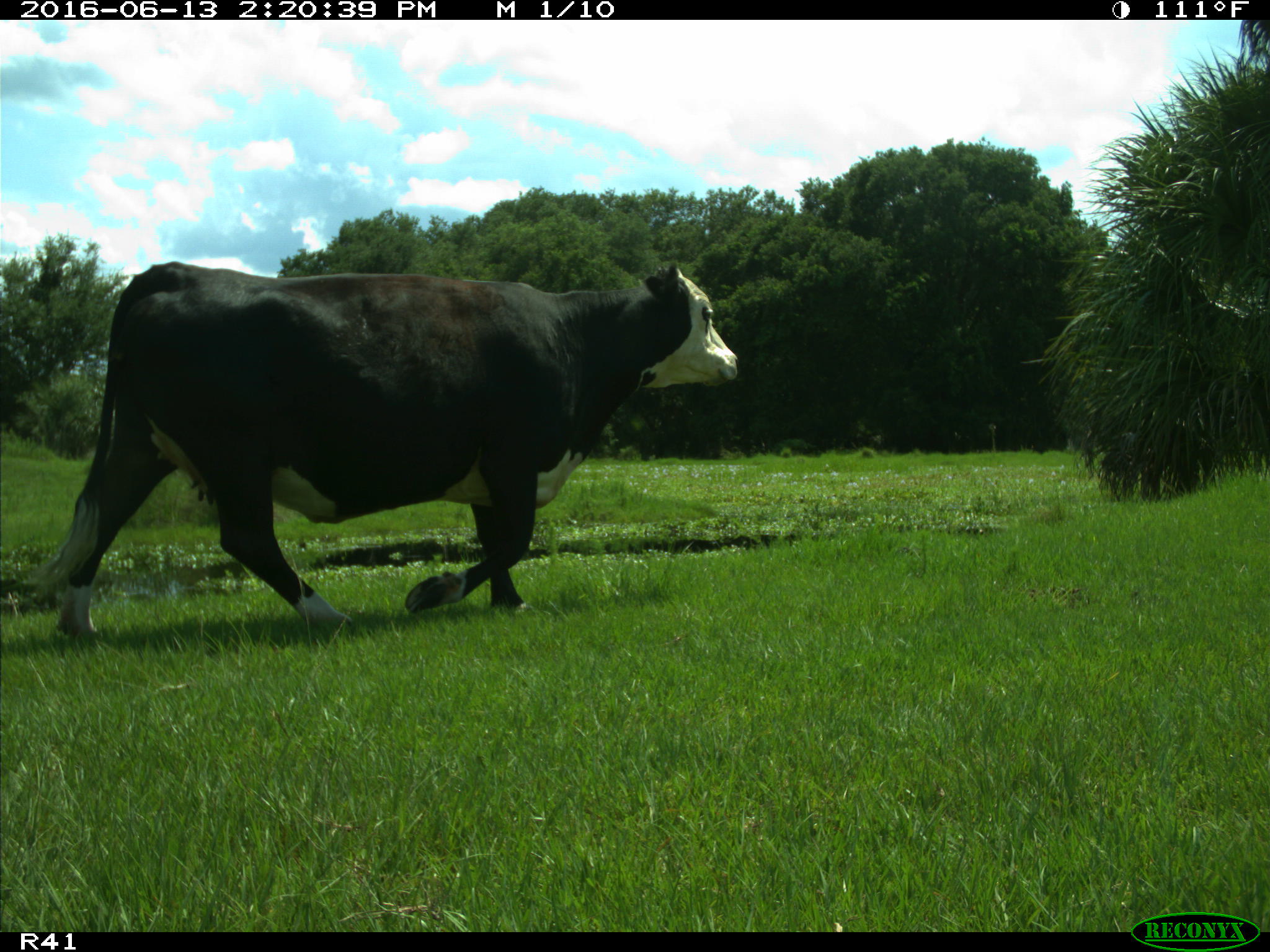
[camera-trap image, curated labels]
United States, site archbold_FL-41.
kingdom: Animalia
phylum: Chordata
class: Mammalia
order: Artiodactyla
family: Bovidae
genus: Bos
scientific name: Bos taurus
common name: domestic cow